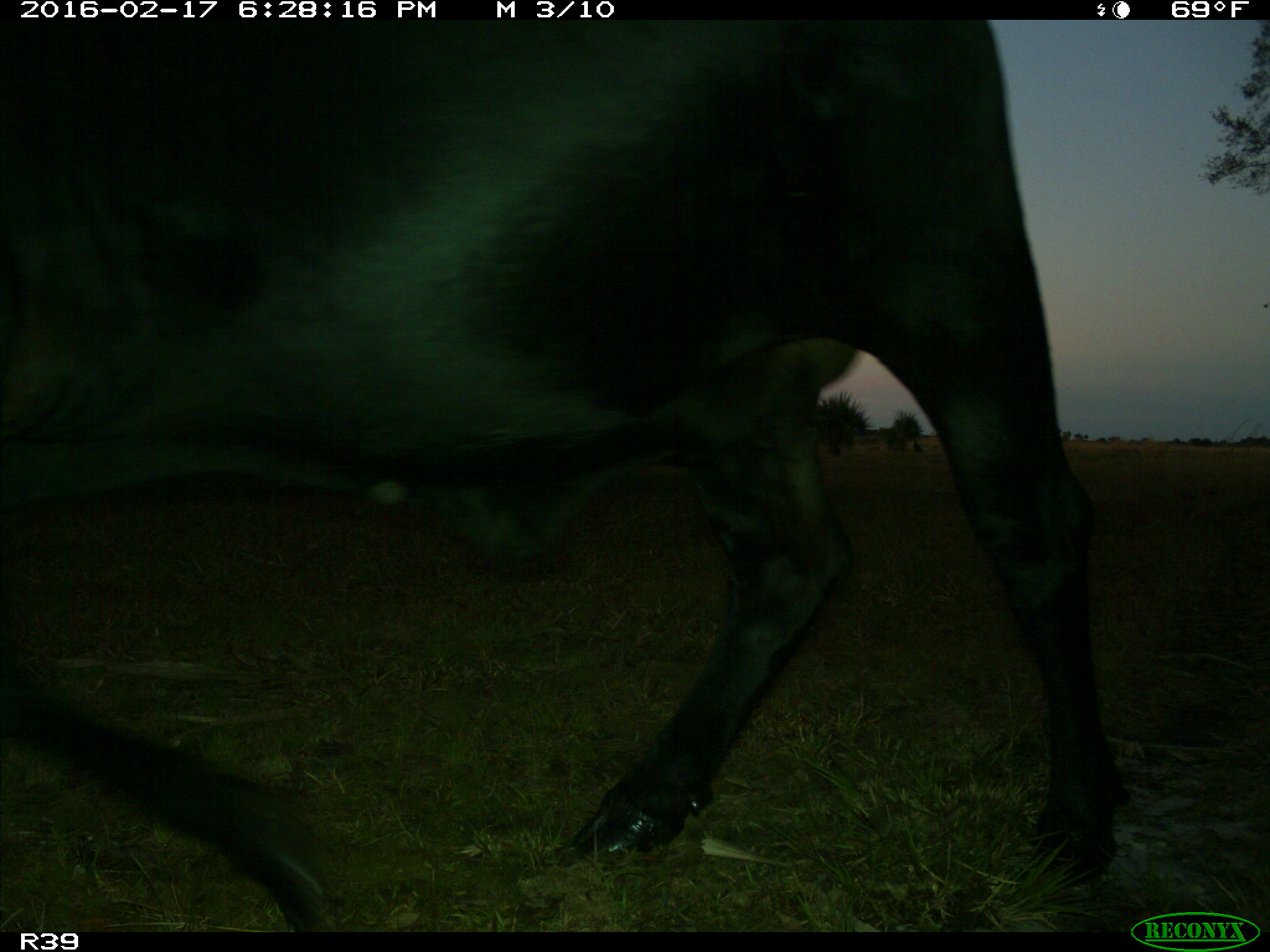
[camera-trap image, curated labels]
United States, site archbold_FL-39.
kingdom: Animalia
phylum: Chordata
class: Mammalia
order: Artiodactyla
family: Bovidae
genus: Bos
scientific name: Bos taurus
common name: domestic cow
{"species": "Bos taurus (domestic cow)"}